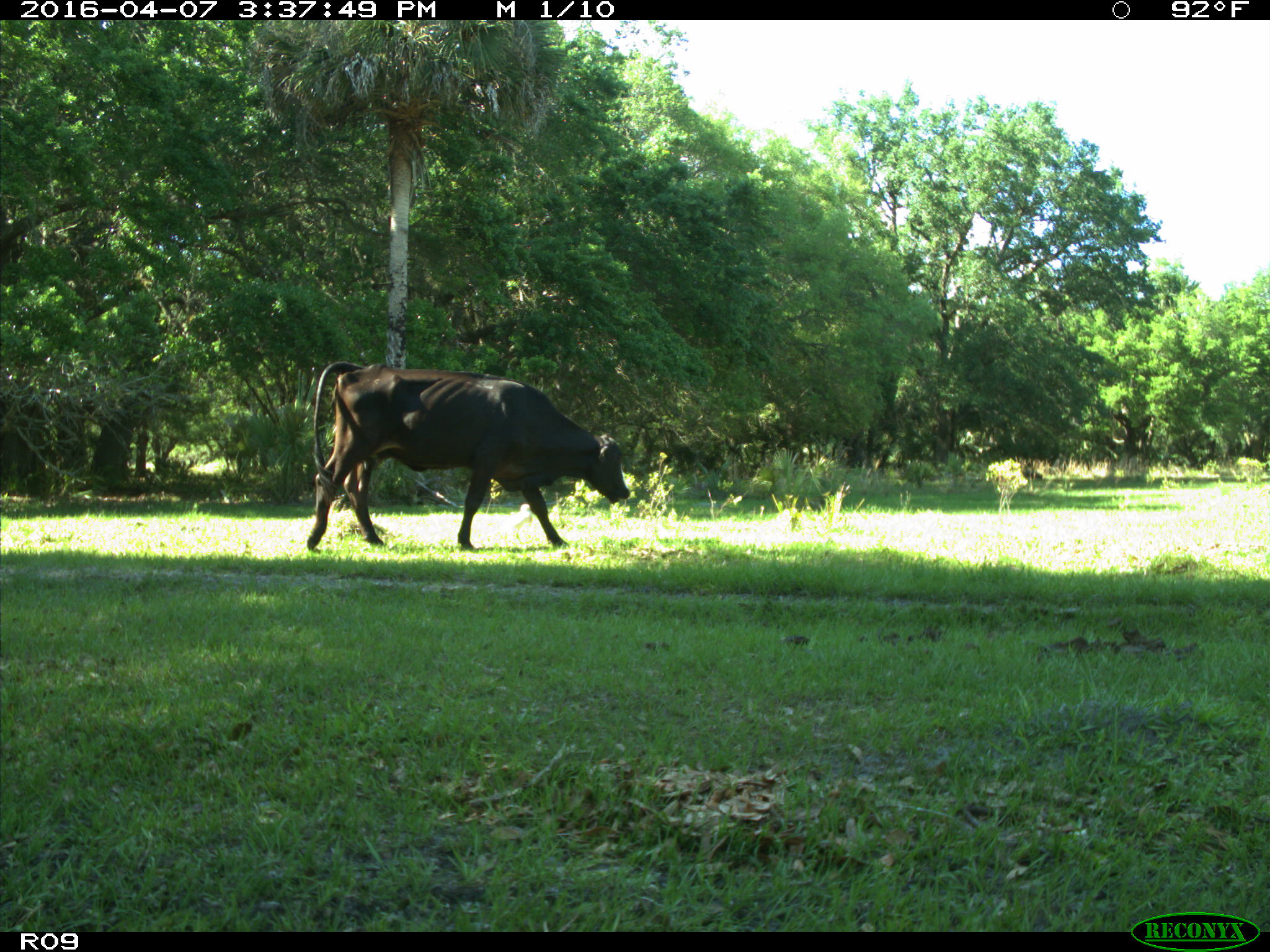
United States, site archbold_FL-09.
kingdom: Animalia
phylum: Chordata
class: Mammalia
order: Artiodactyla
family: Bovidae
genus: Bos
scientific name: Bos taurus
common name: domestic cow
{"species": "Bos taurus (domestic cow)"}